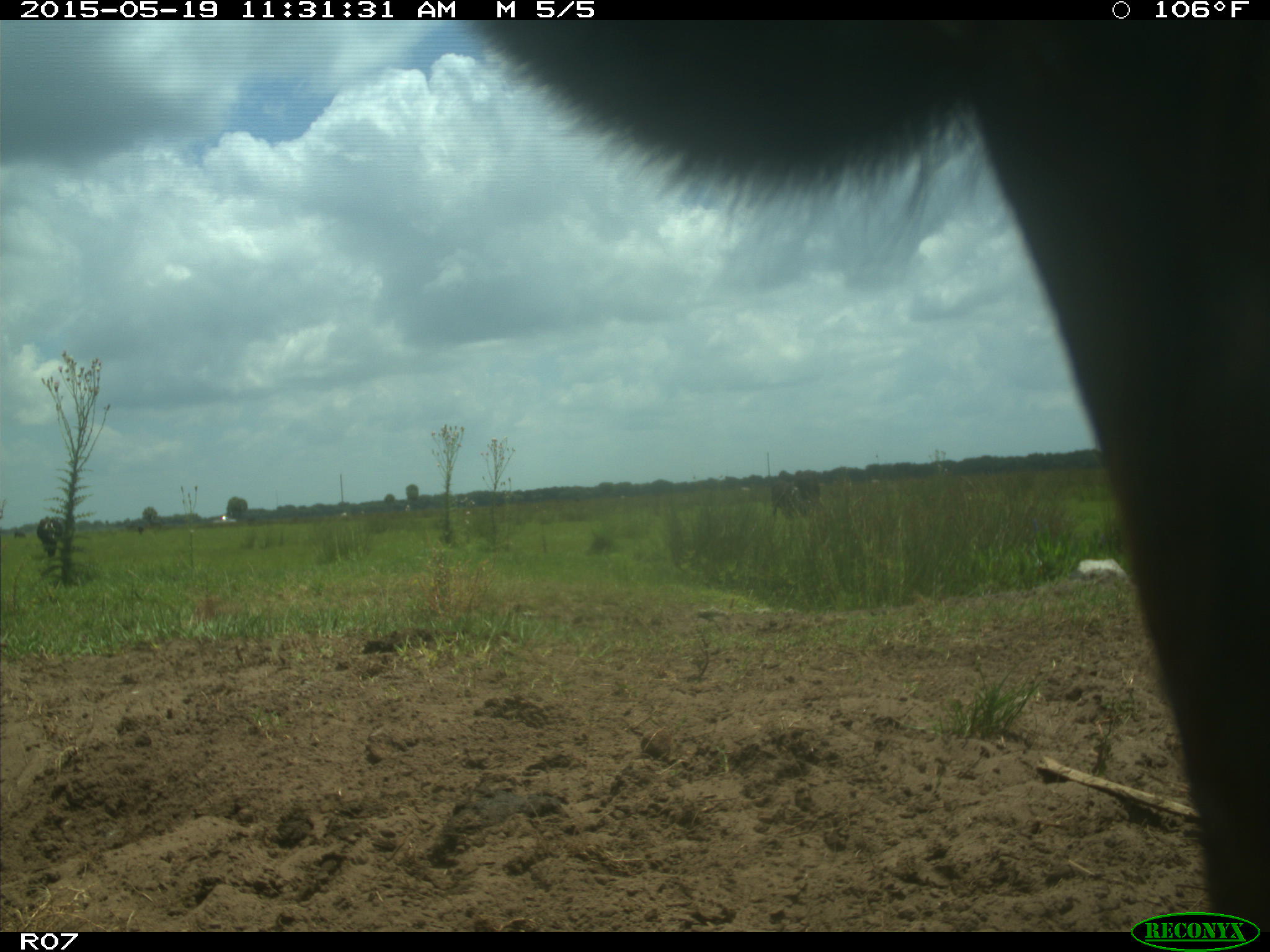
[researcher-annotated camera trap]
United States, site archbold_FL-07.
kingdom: Animalia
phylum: Chordata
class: Mammalia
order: Artiodactyla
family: Bovidae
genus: Bos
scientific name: Bos taurus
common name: domestic cow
Bos taurus (domestic cow).